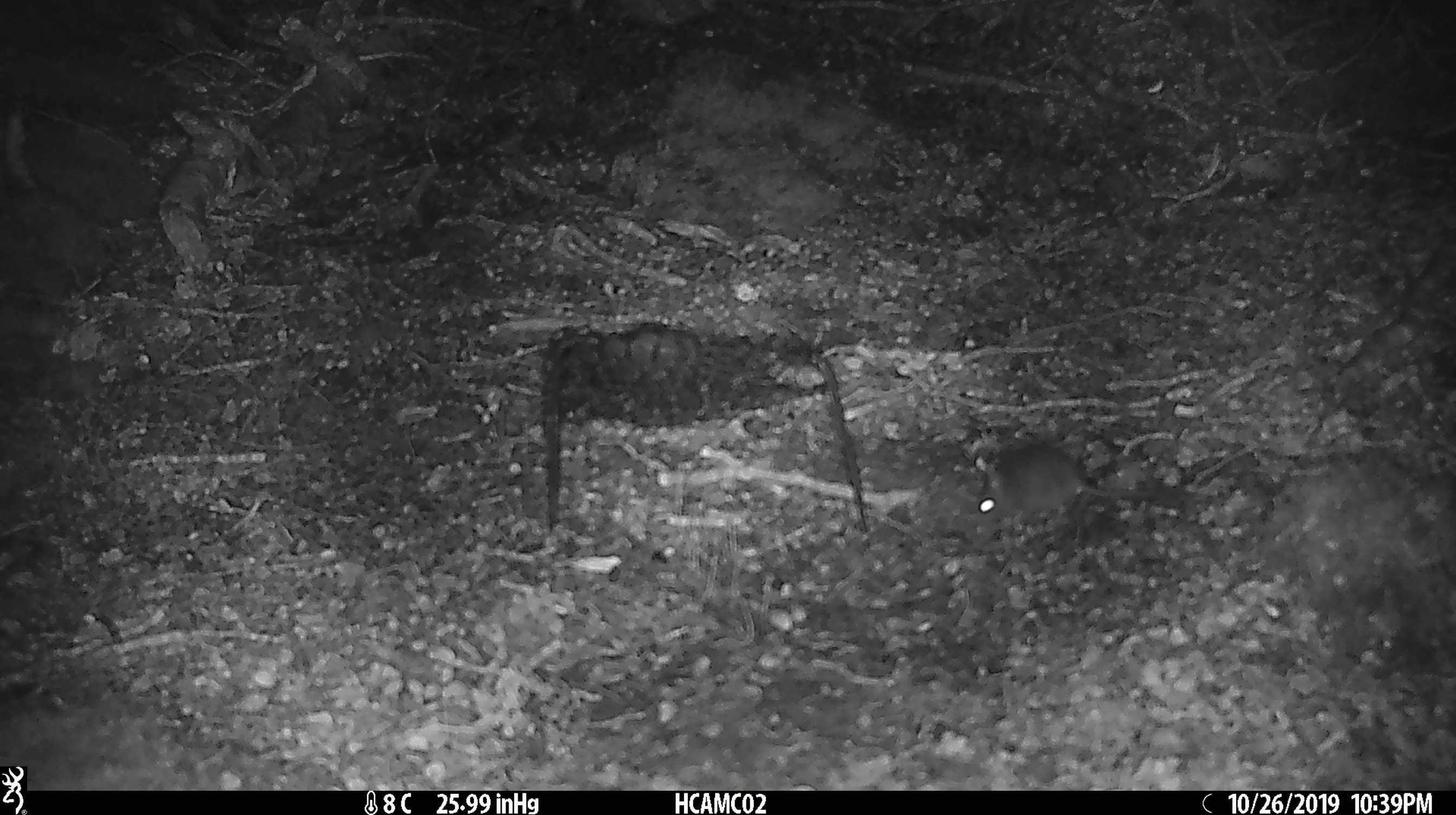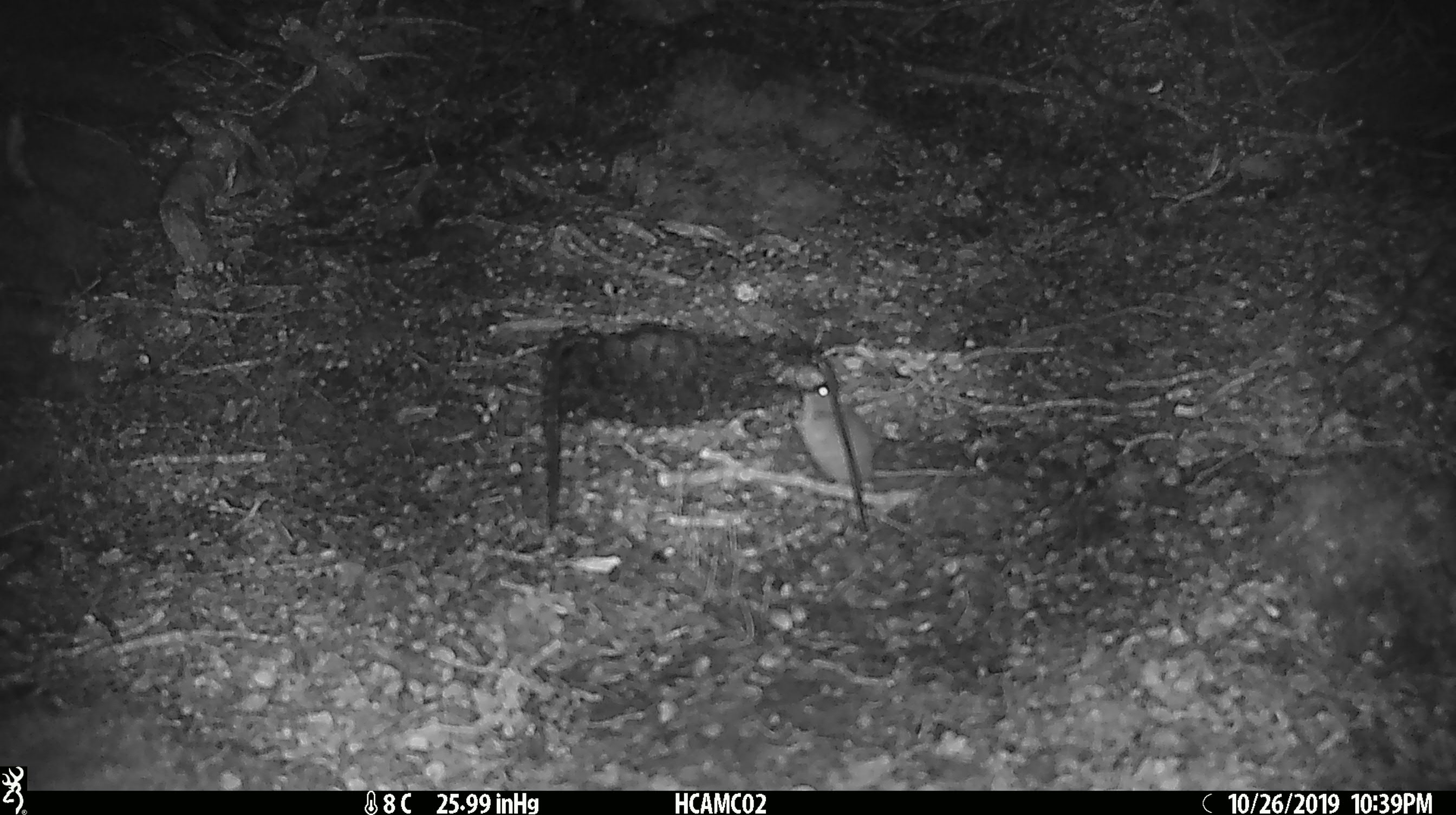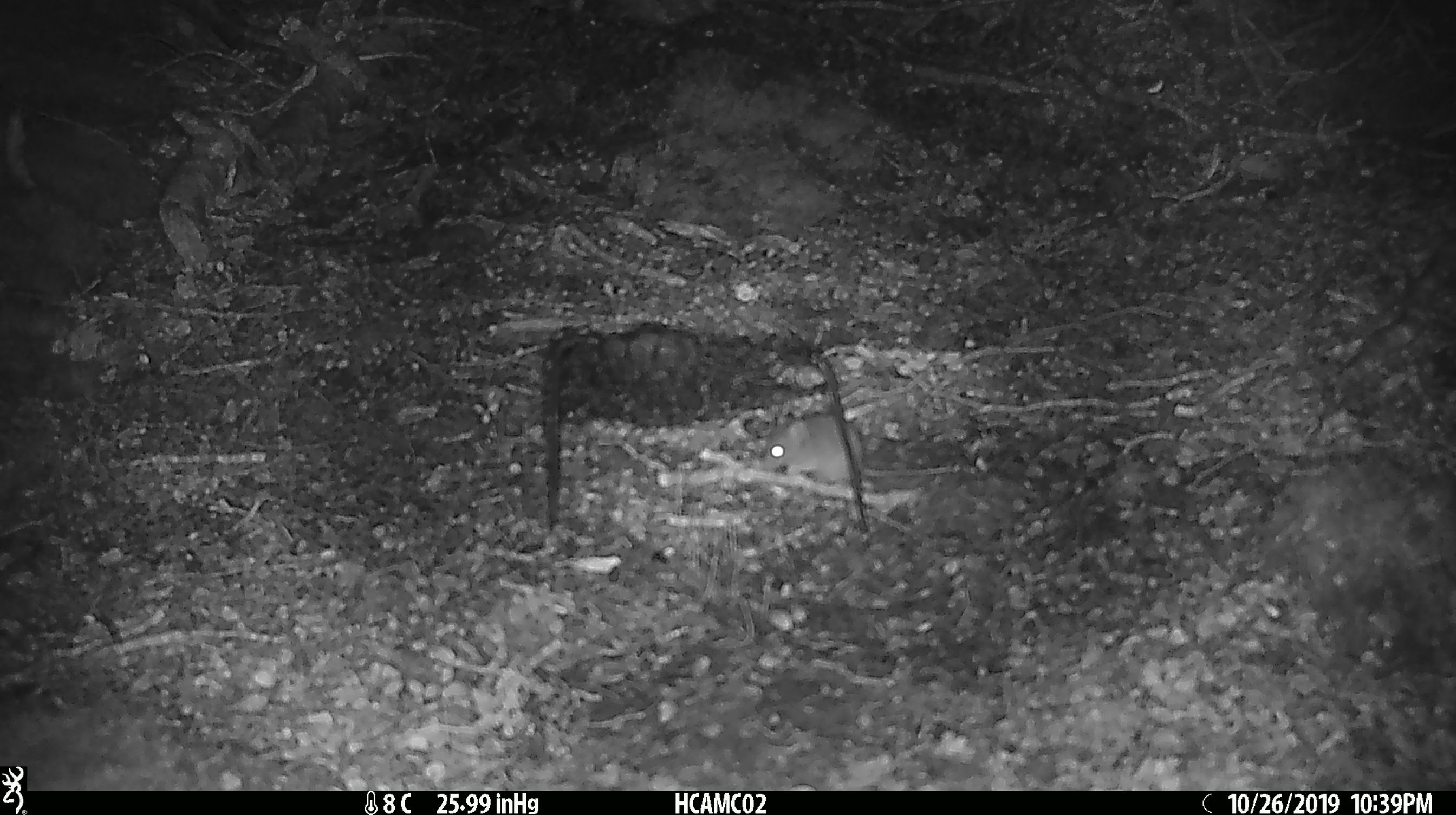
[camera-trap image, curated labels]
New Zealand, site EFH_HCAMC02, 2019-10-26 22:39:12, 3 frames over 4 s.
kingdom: Animalia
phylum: Chordata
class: Mammalia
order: Rodentia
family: Muridae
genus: Mus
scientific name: Mus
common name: mouse